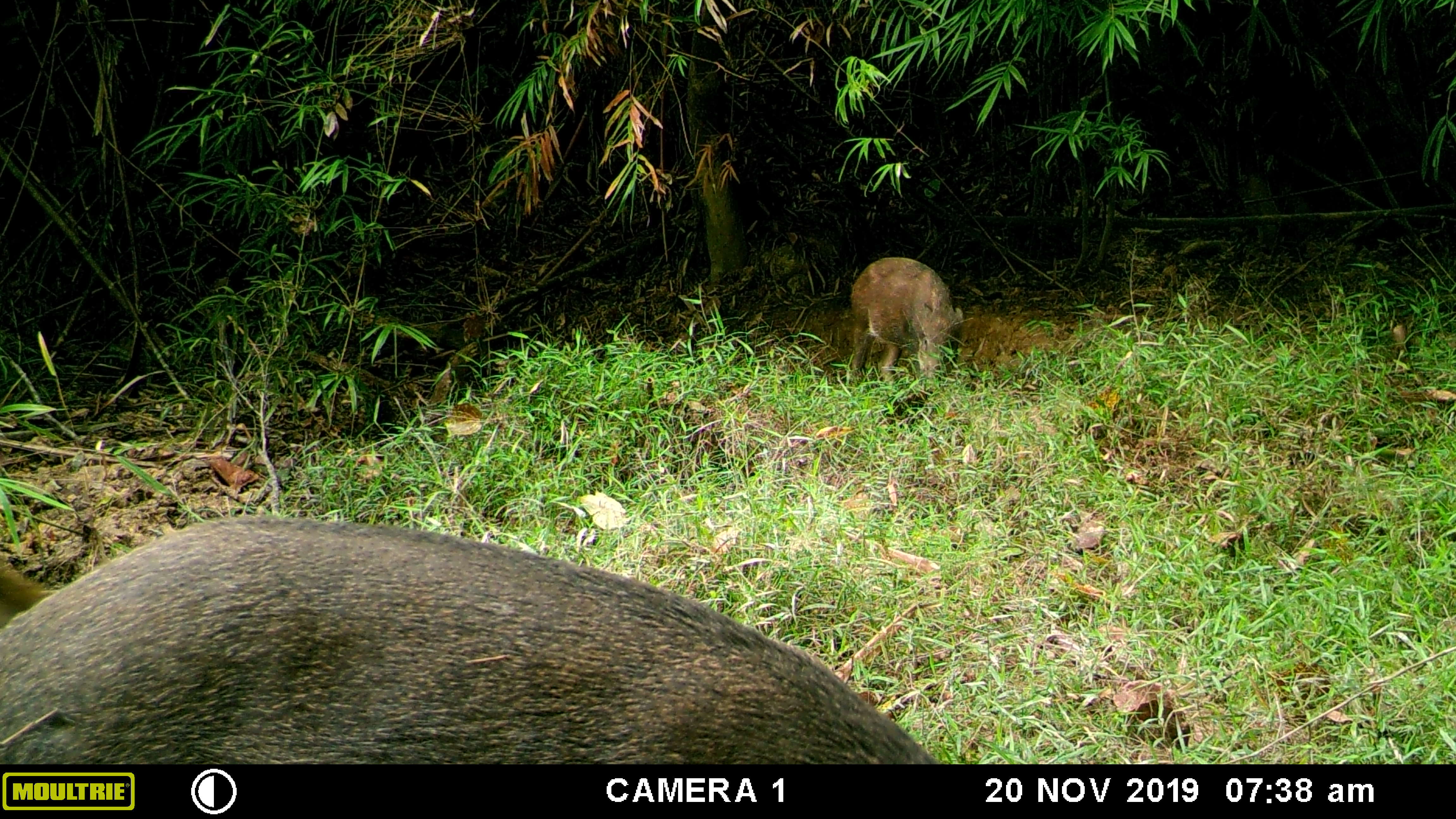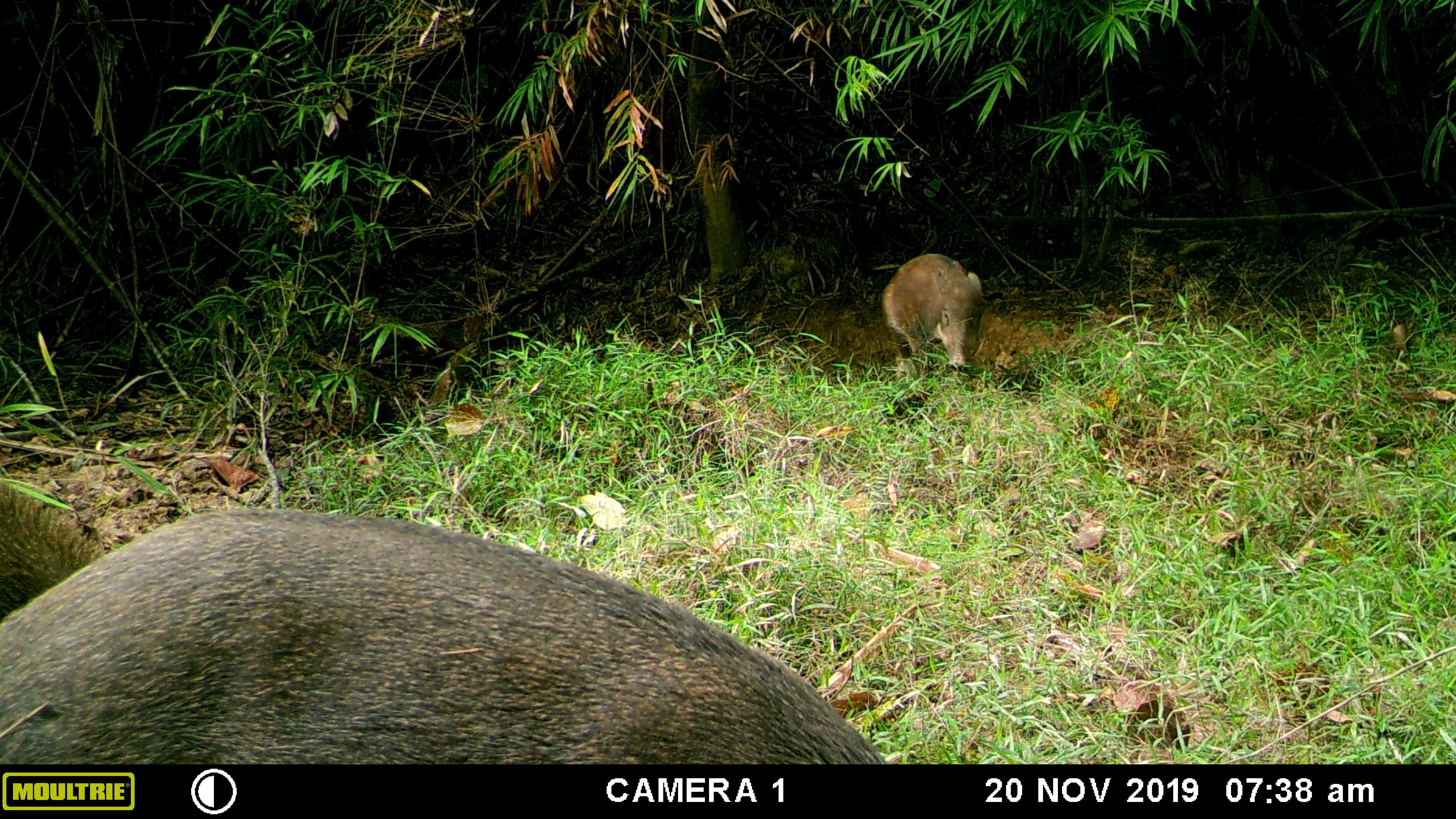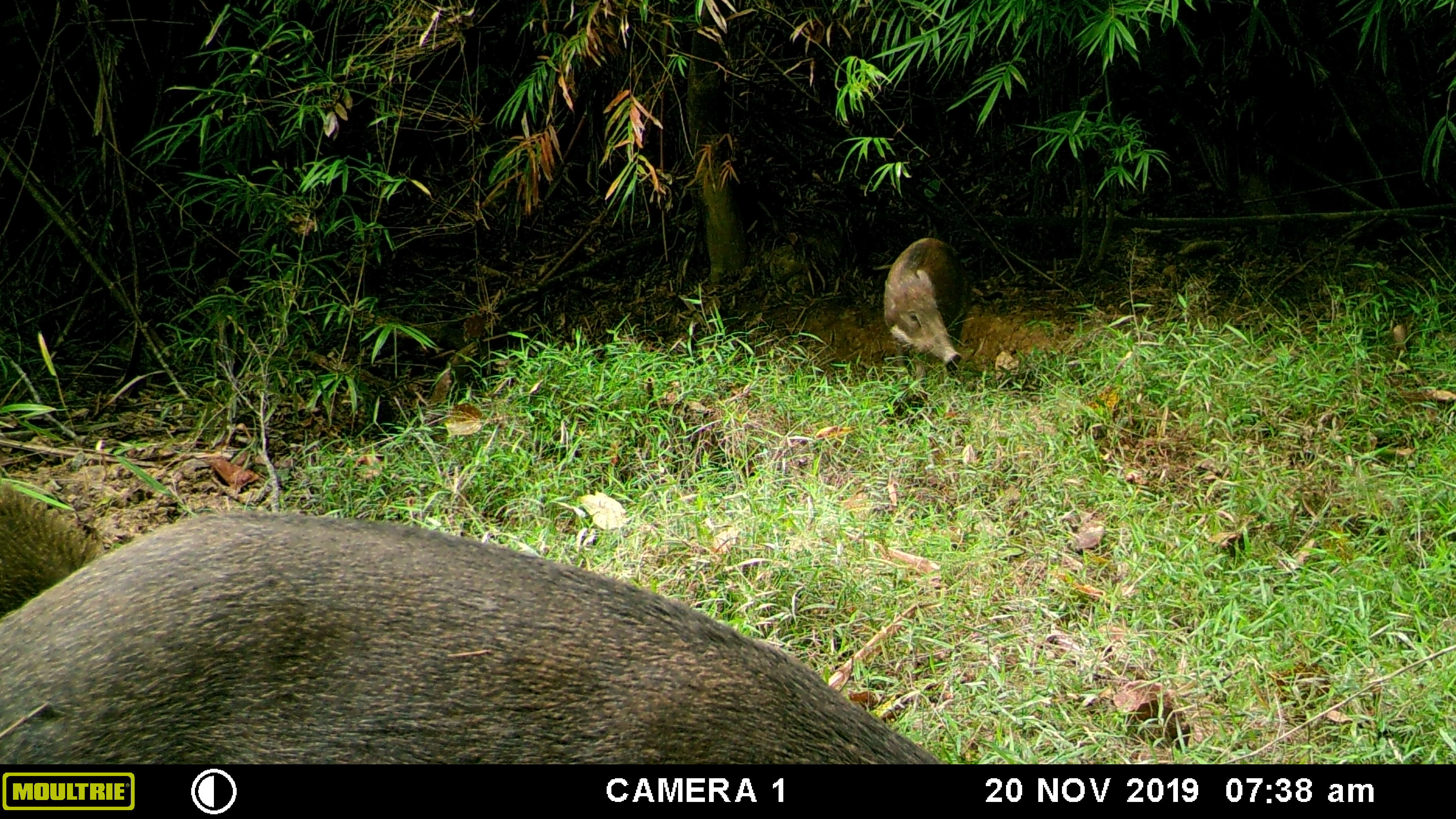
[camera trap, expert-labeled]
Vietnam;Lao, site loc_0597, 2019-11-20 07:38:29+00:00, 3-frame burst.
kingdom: Animalia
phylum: Chordata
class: Mammalia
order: Artiodactyla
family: Suidae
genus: Sus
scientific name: Sus scrofa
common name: eurasian wild pig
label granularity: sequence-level